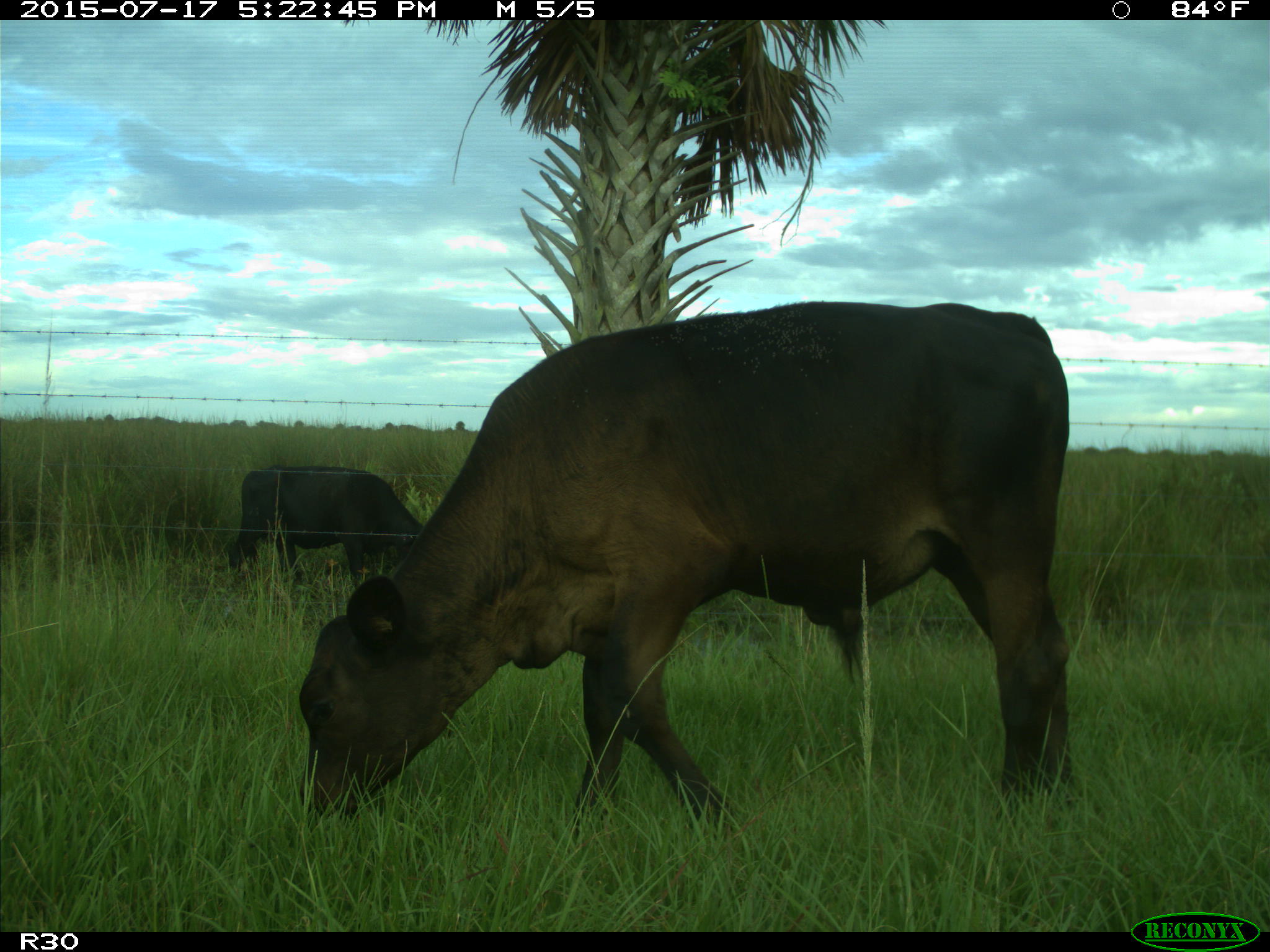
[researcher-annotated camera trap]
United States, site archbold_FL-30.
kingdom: Animalia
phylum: Chordata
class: Mammalia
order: Artiodactyla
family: Bovidae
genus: Bos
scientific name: Bos taurus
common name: domestic cow